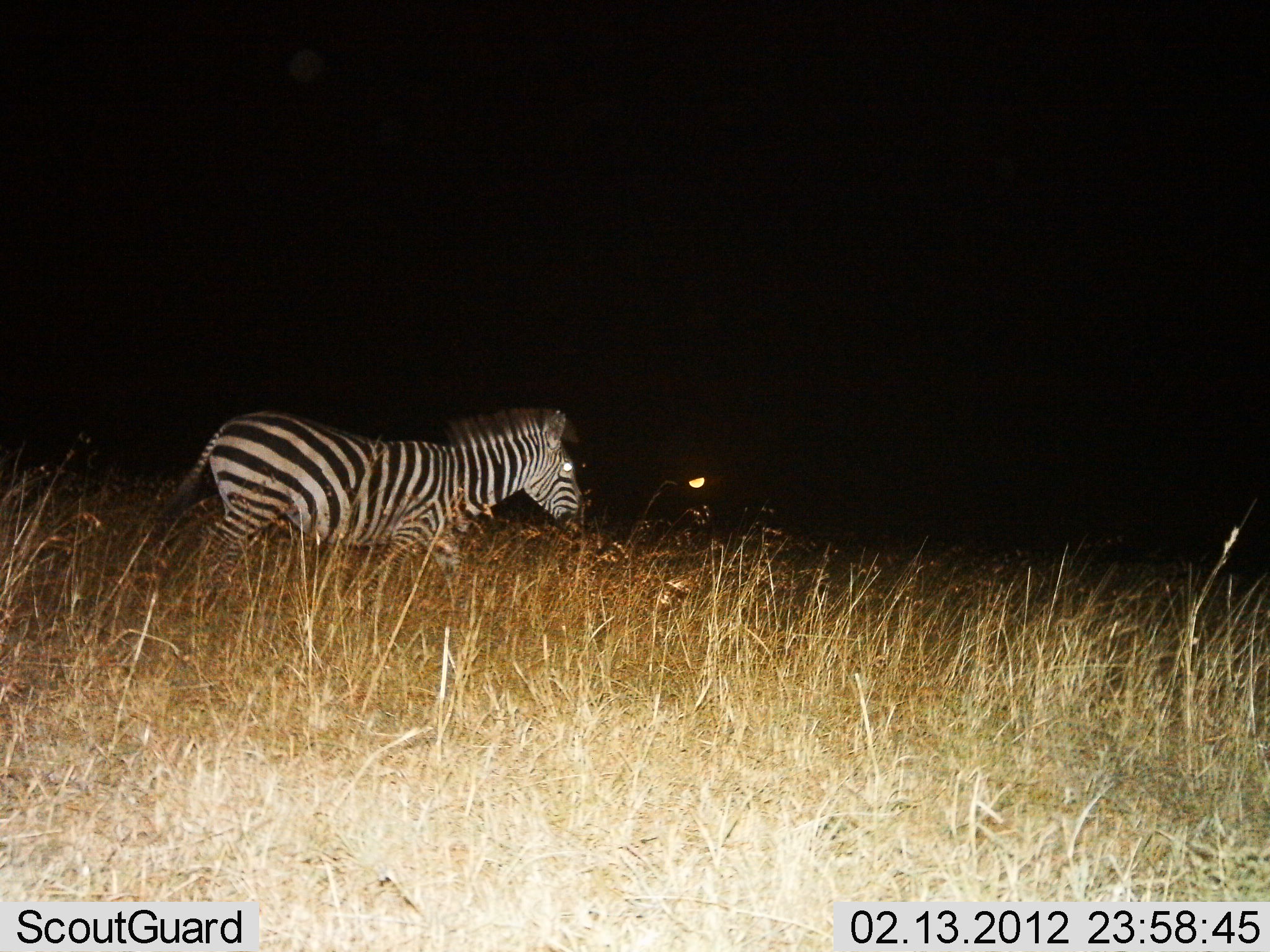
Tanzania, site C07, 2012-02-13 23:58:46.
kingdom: Animalia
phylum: Chordata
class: Mammalia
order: Perissodactyla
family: Equidae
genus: Equus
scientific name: Equus quagga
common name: plains zebra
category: zebra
Zebra (plains zebra) (Equus quagga), count 1. Behavior (volunteer vote fractions): standing 18%, resting 0%, moving 82%, interacting 0%. Young present (vote fraction): 0%. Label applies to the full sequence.